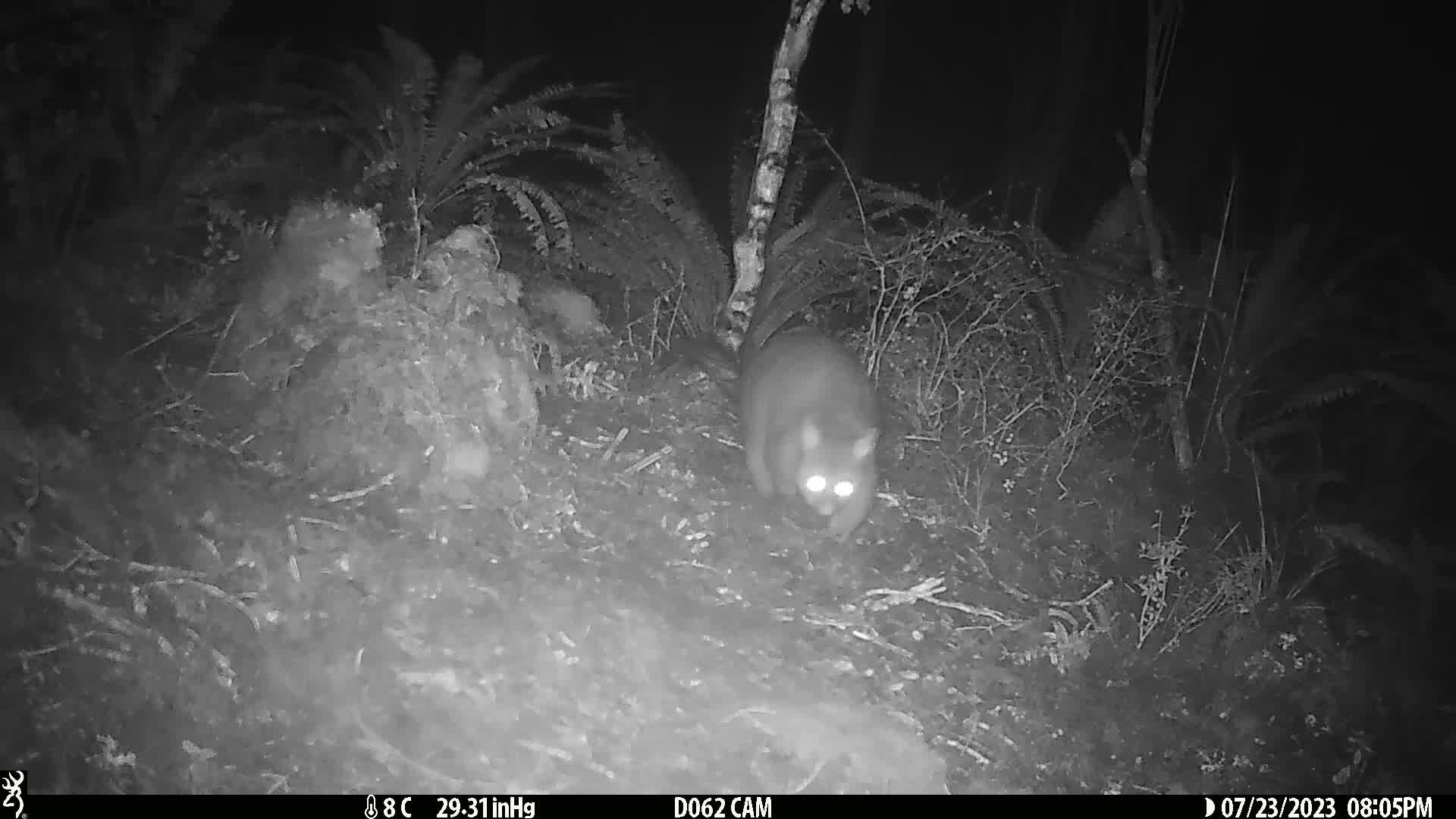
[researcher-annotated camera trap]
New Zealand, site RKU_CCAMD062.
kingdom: Animalia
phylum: Chordata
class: Mammalia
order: Diprotodontia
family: Phalangeridae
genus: Trichosurus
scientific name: Trichosurus vulpecula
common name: common brushtail possum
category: possum